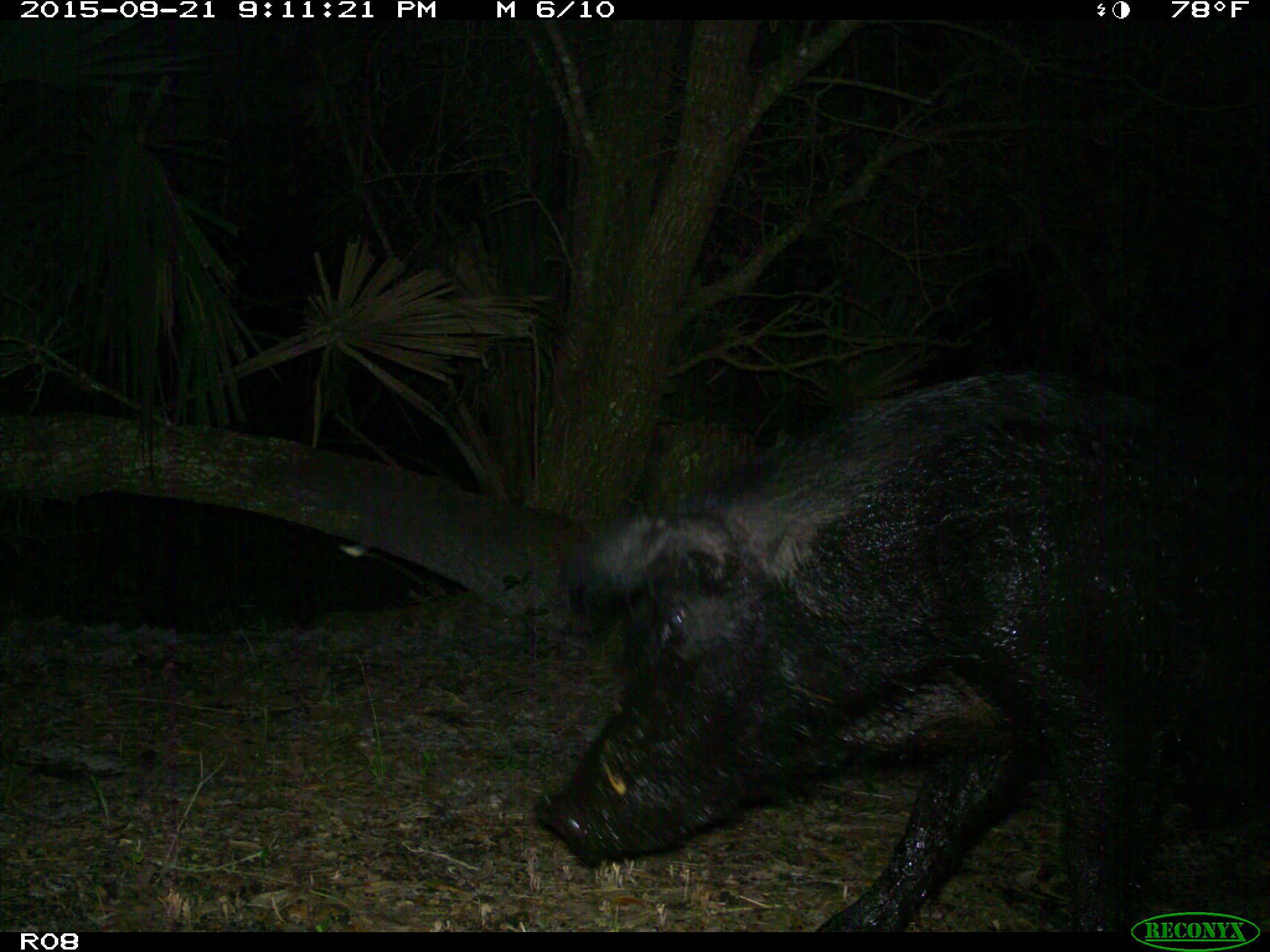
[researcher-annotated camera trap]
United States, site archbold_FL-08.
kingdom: Animalia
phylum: Chordata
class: Mammalia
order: Artiodactyla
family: Suidae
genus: Sus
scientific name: Sus scrofa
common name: wild boar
Sus scrofa (wild boar).